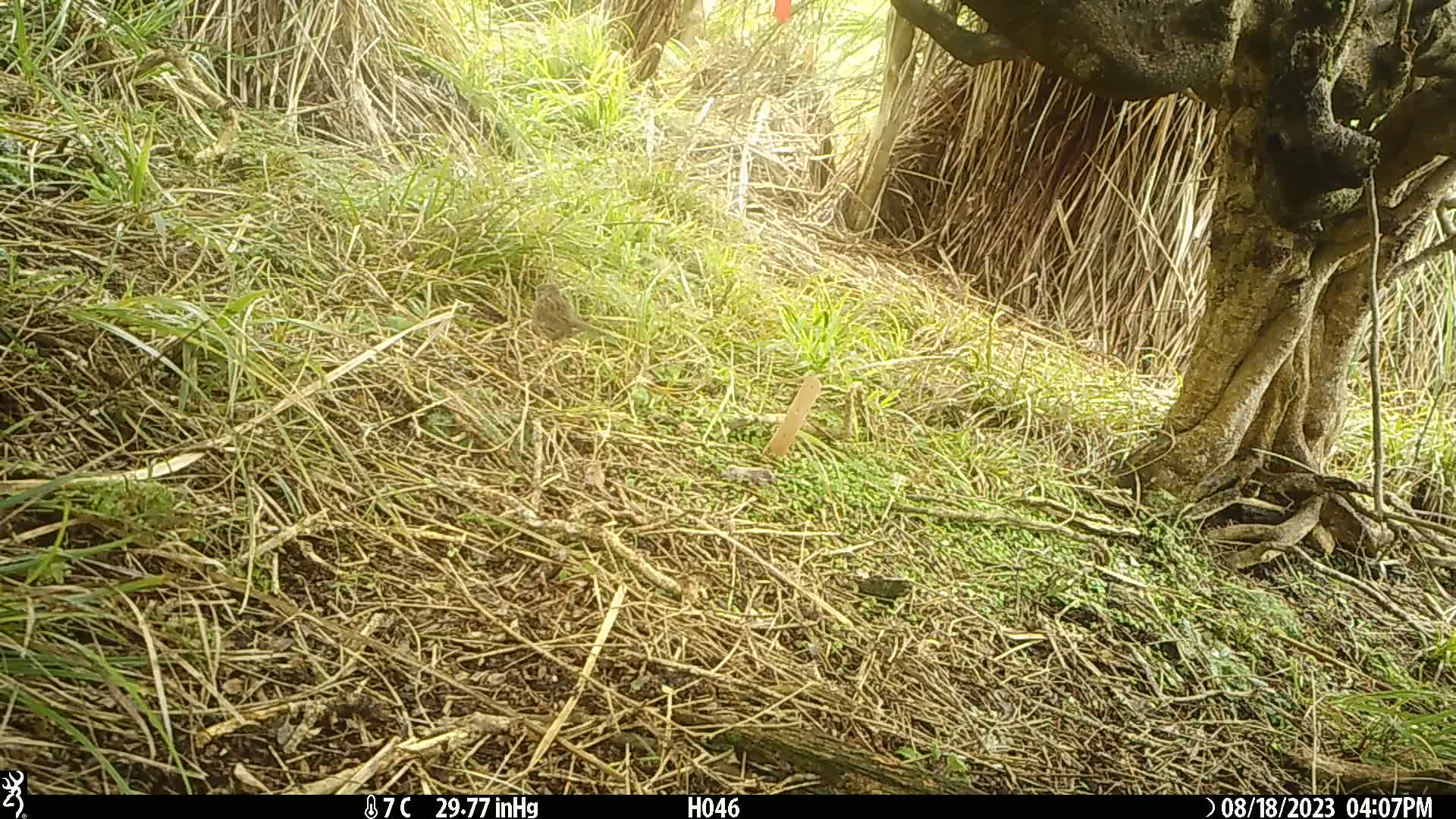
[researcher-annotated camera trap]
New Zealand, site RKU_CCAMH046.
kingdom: Animalia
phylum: Chordata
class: Aves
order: Passeriformes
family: Prunellidae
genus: Prunella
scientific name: Prunella modularis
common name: dunnock